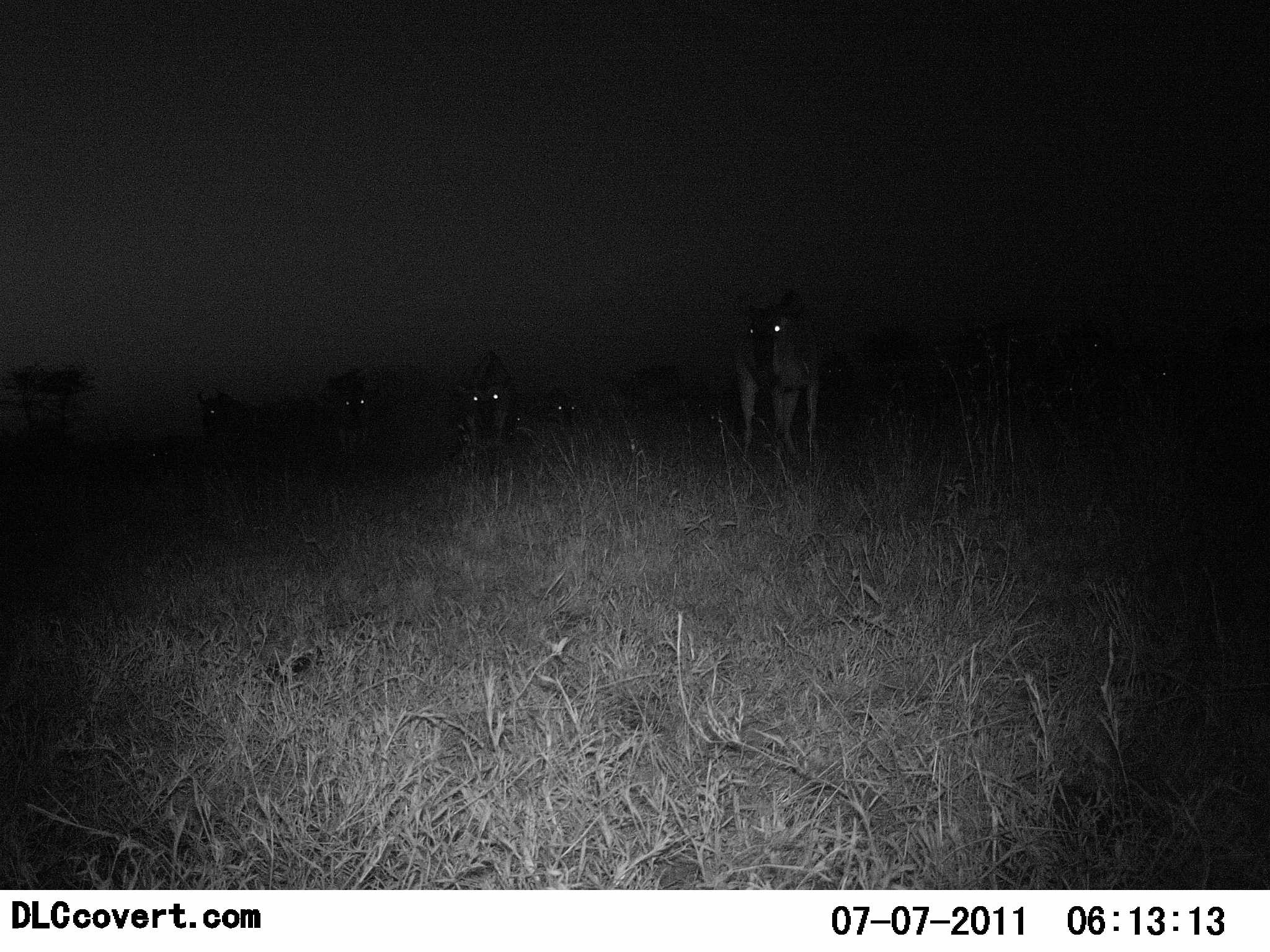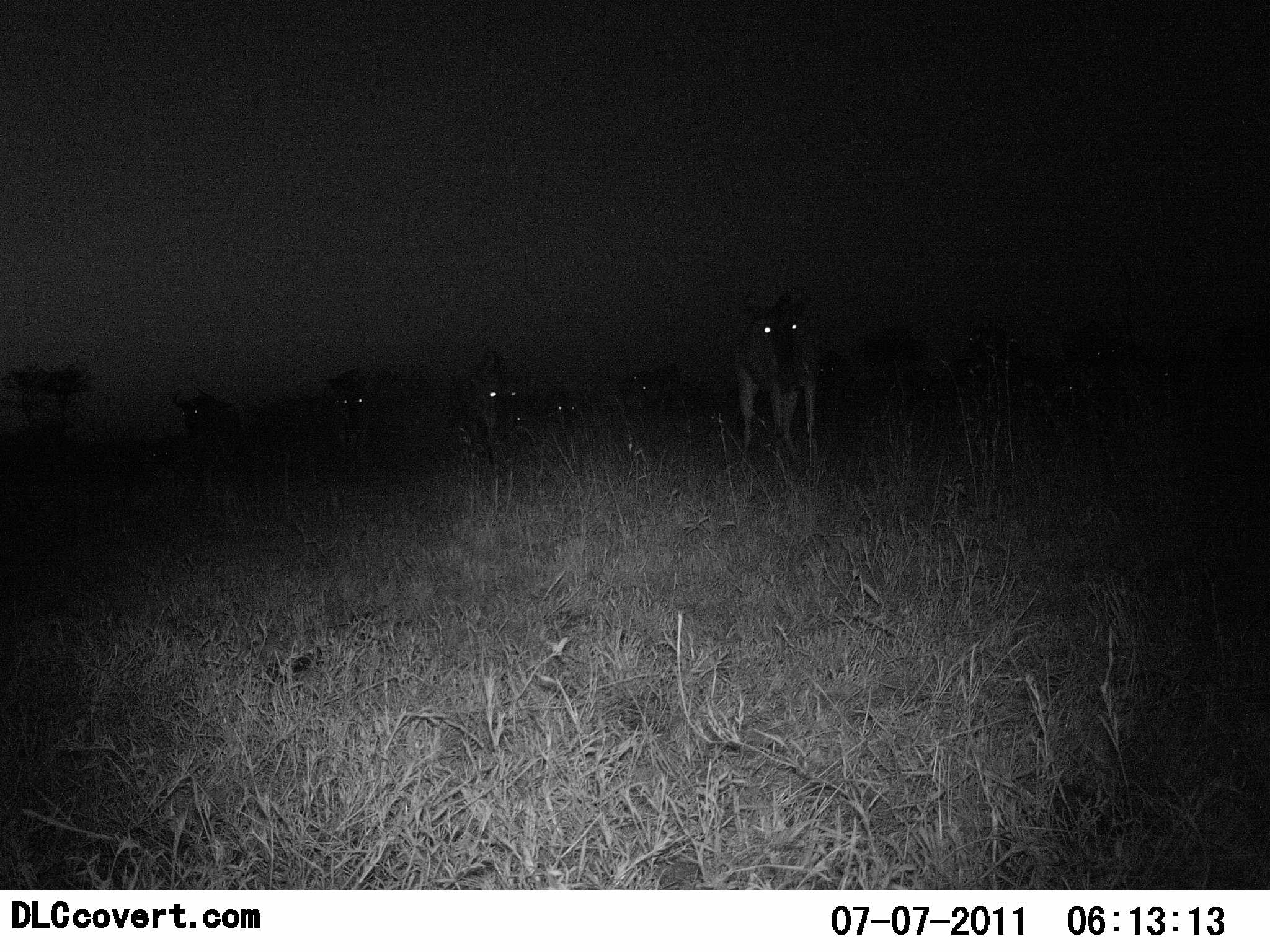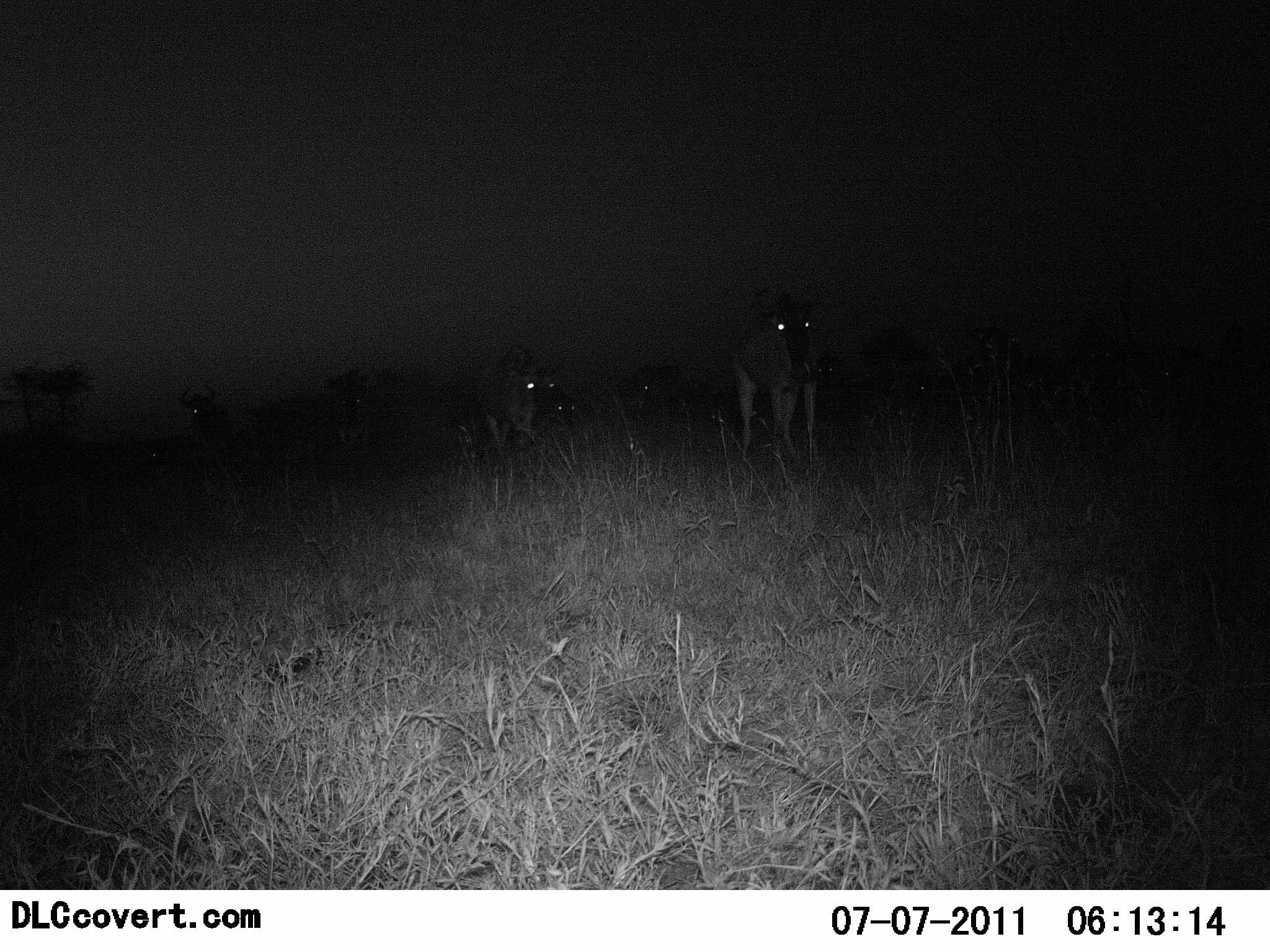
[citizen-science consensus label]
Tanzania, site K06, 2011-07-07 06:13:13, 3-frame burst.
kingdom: Animalia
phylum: Chordata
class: Mammalia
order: Artiodactyla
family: Bovidae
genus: Connochaetes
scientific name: Connochaetes taurinus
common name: blue wildebeest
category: wildebeest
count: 5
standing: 100%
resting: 0%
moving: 14%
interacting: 0%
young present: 0%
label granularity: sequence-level